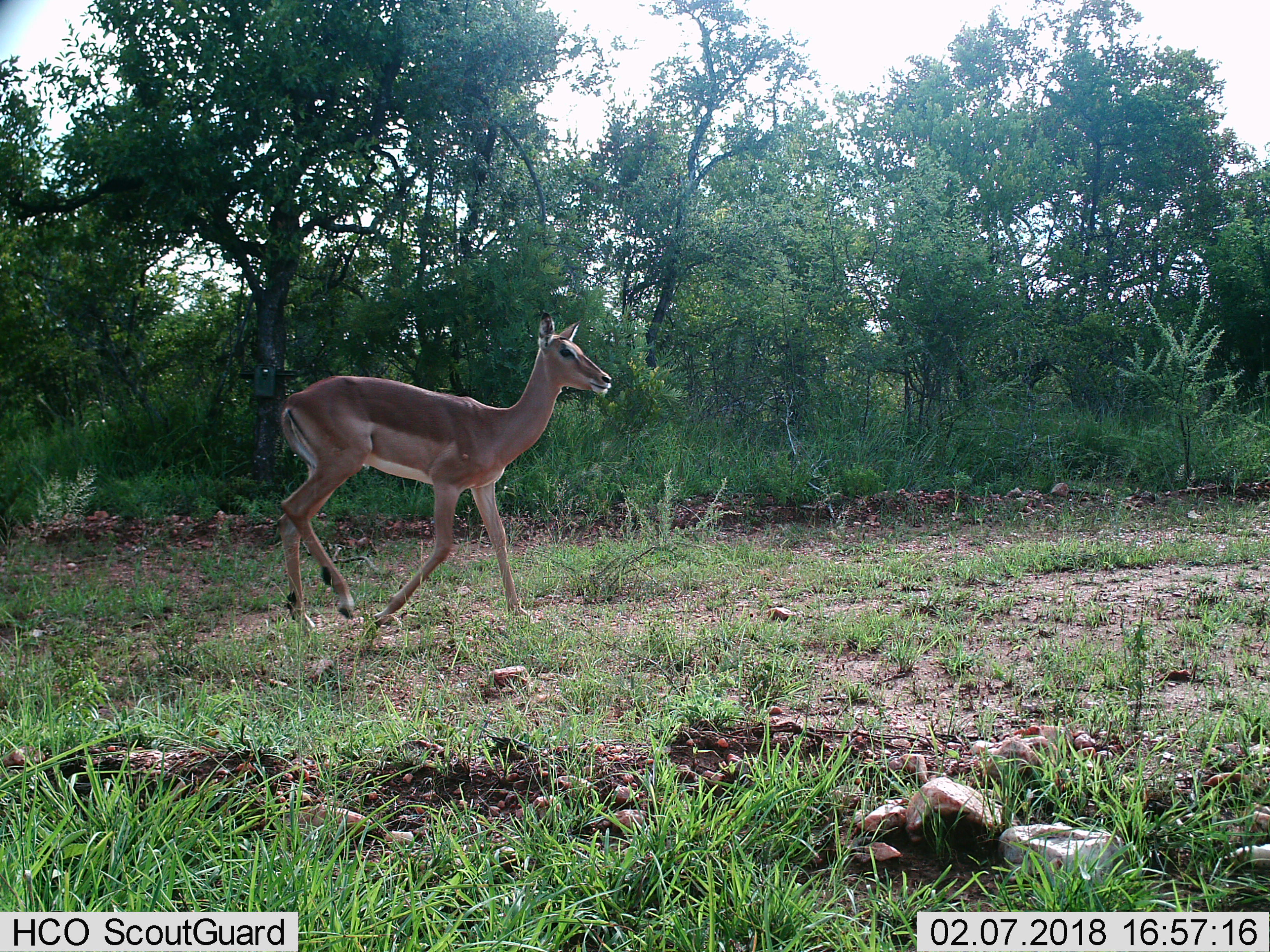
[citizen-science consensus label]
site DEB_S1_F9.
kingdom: Animalia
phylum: Chordata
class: Mammalia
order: Artiodactyla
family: Bovidae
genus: Aepyceros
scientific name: Aepyceros melampus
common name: impala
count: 1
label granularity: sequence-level